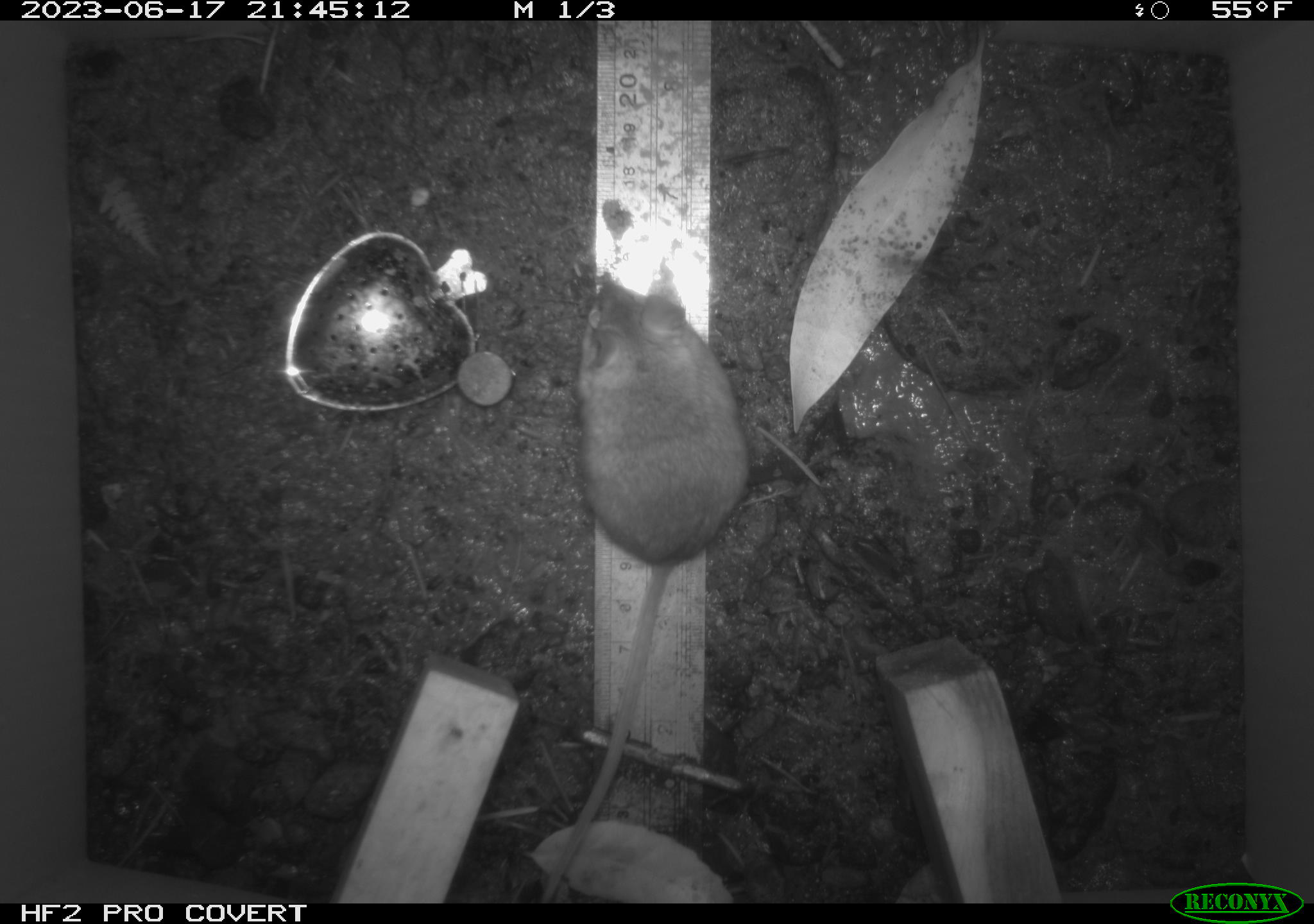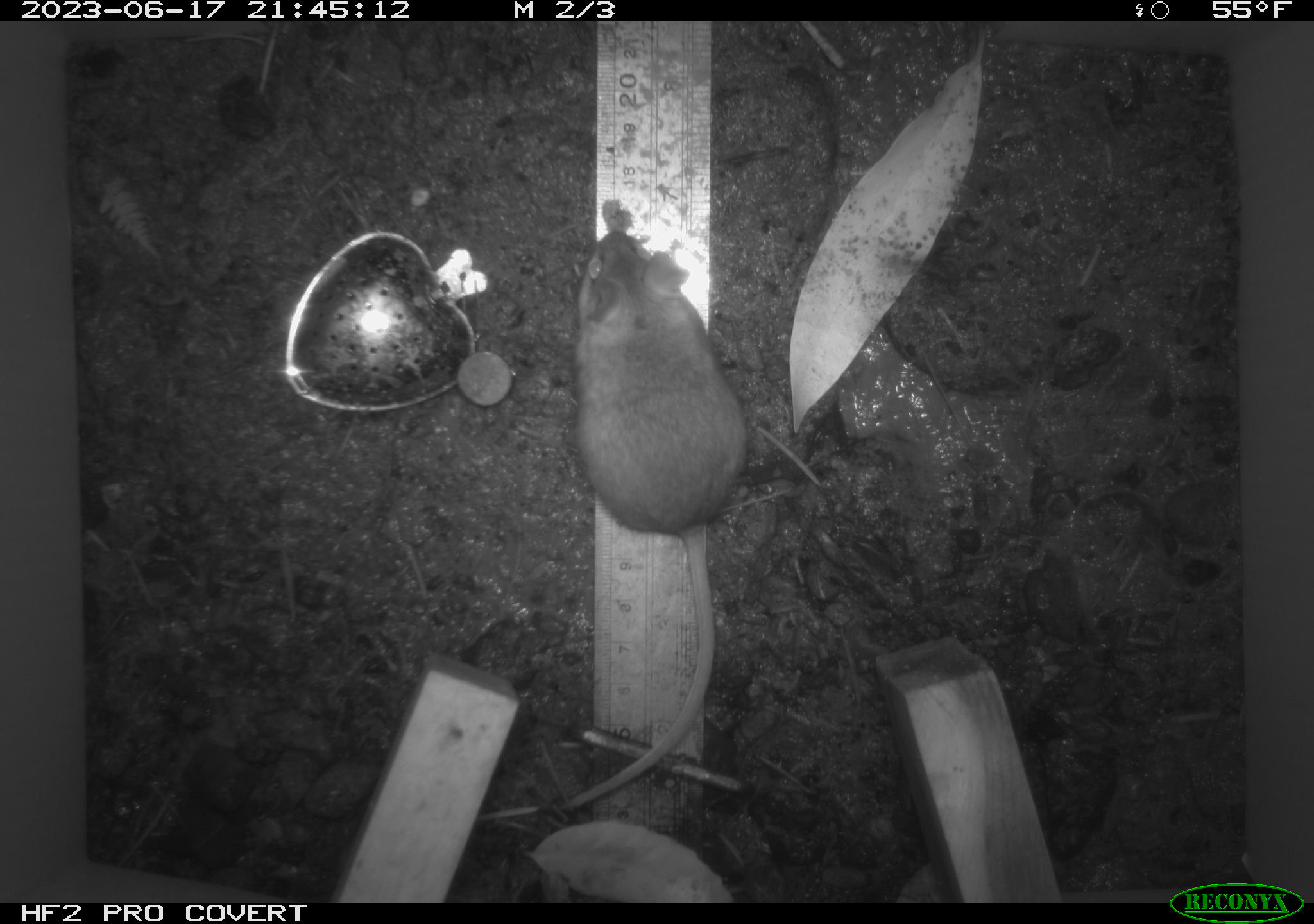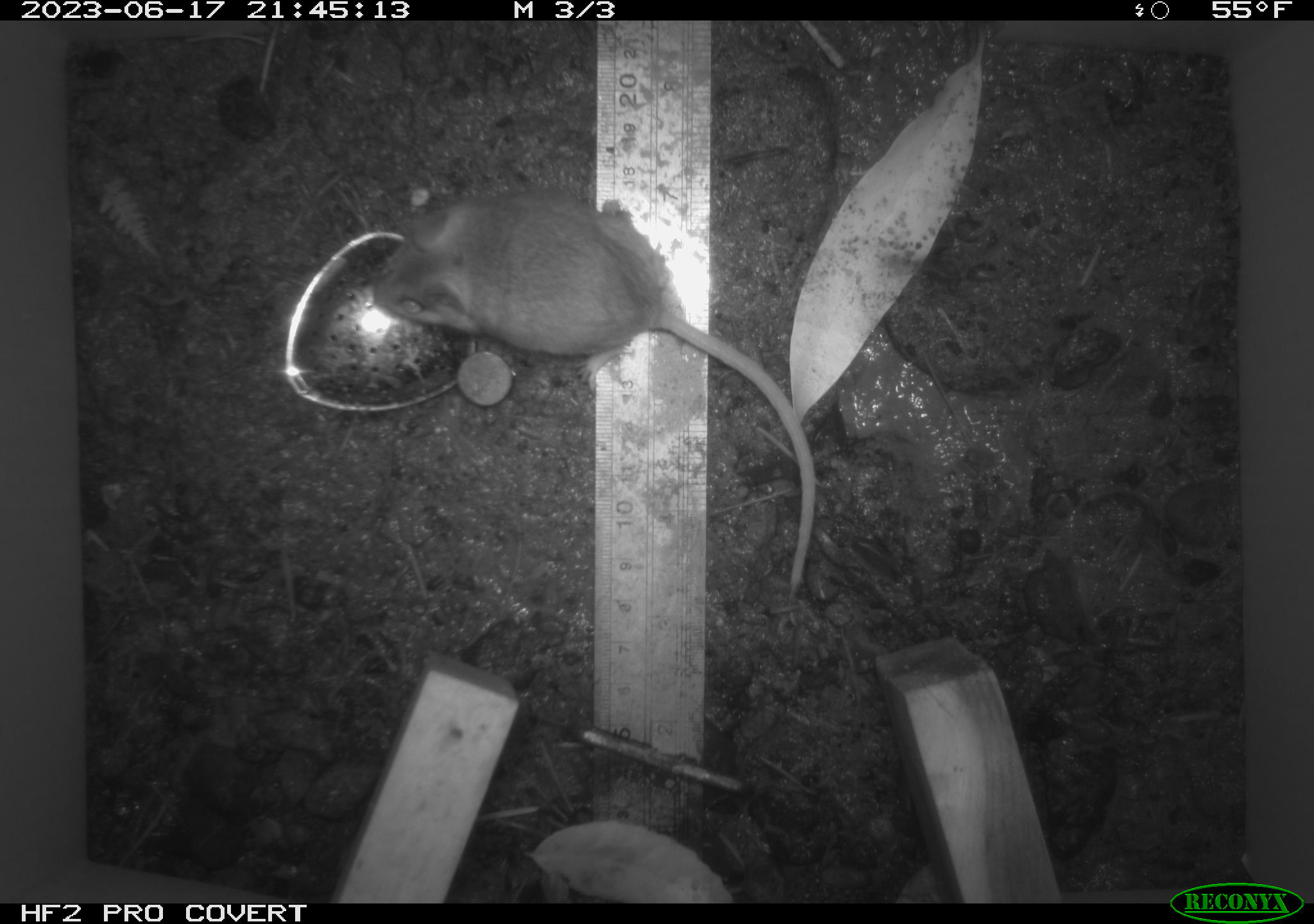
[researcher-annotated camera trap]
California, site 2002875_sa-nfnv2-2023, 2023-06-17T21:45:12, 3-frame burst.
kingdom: Animalia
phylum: Chordata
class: Mammalia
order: Rodentia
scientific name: Rodentia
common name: mouse species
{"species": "mouse species (Rodentia)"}